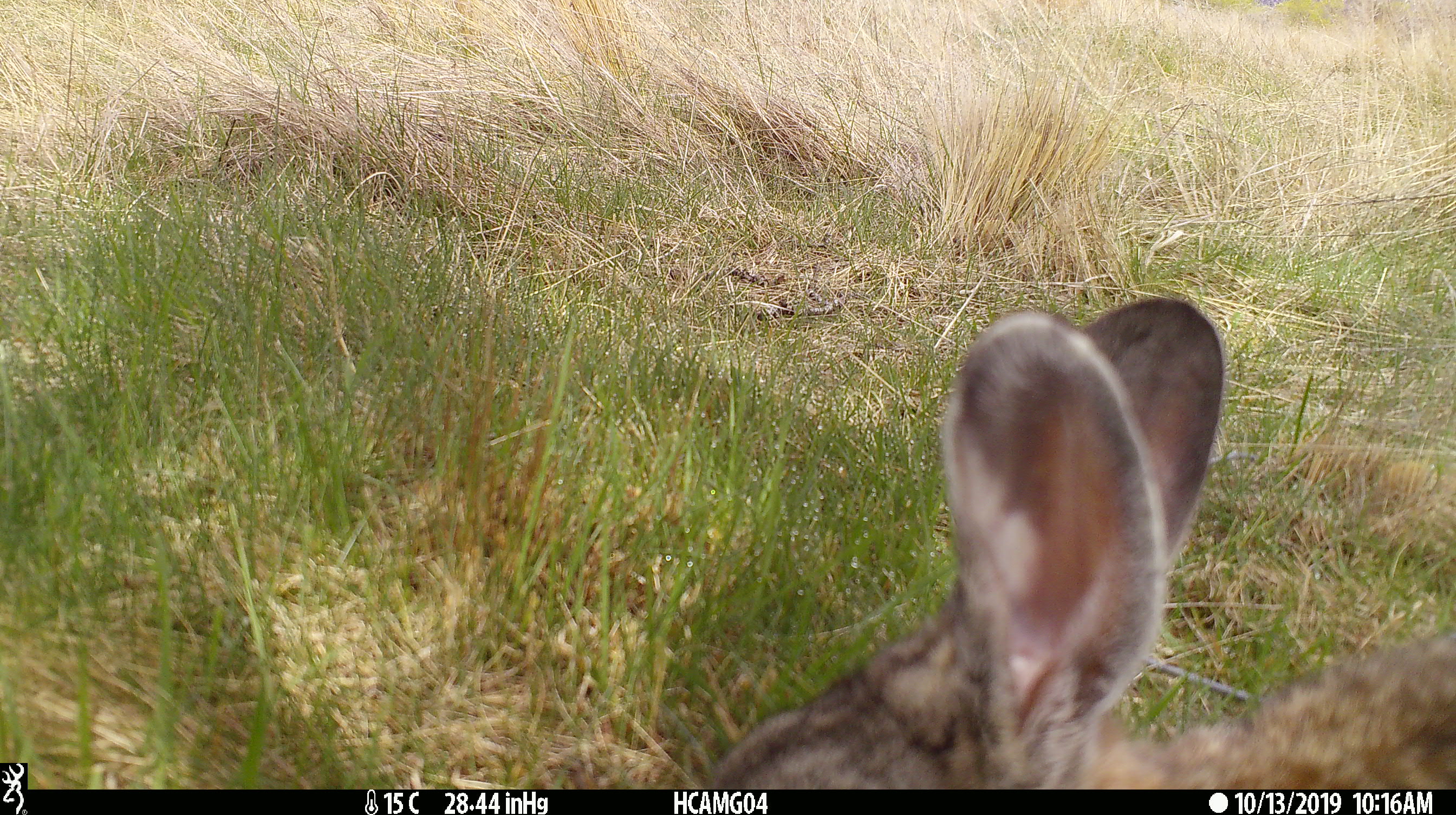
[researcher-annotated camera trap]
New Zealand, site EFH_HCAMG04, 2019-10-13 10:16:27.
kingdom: Animalia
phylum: Chordata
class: Mammalia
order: Lagomorpha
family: Leporidae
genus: Oryctolagus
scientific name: Oryctolagus cuniculus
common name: european rabbit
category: rabbit